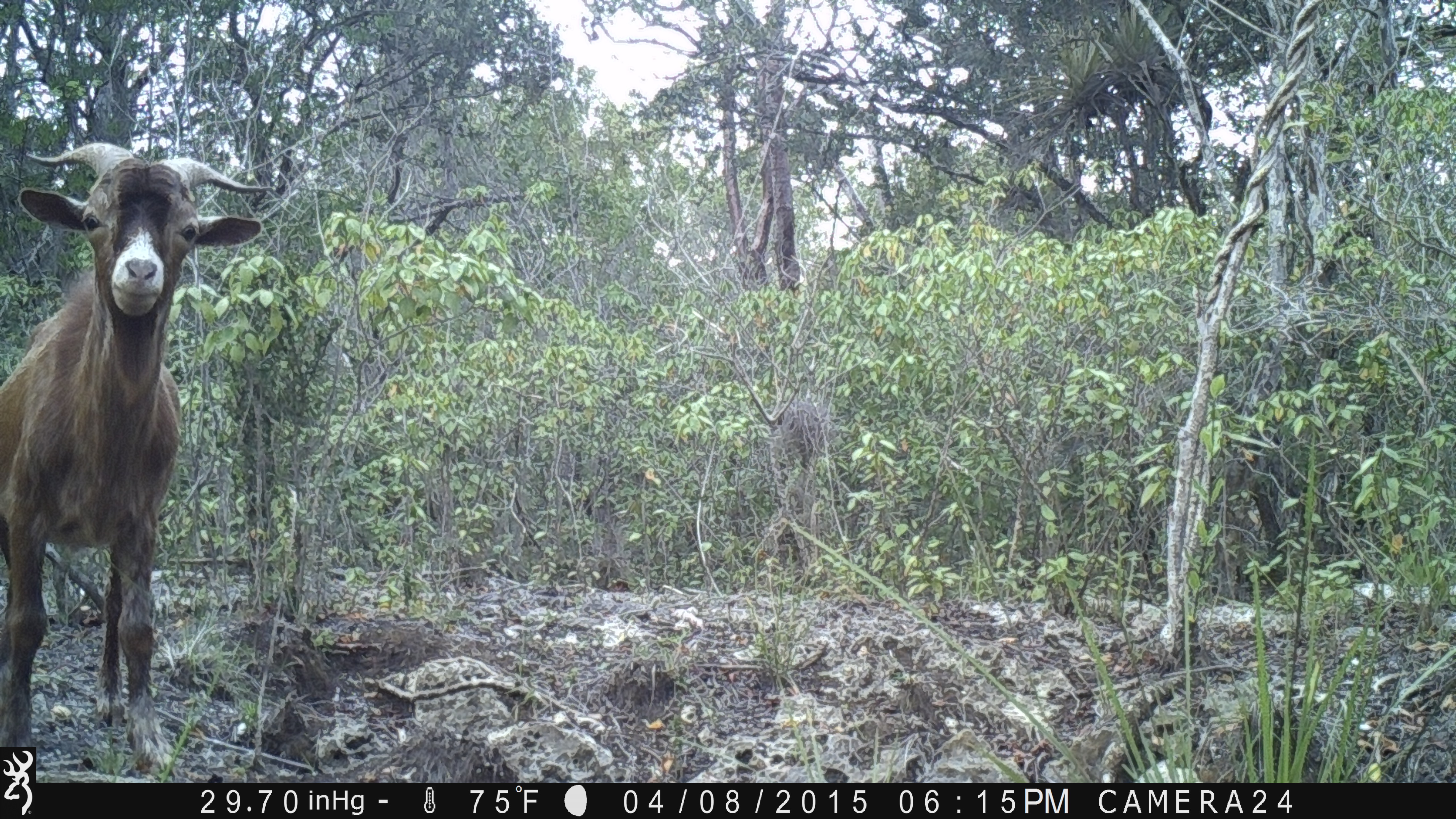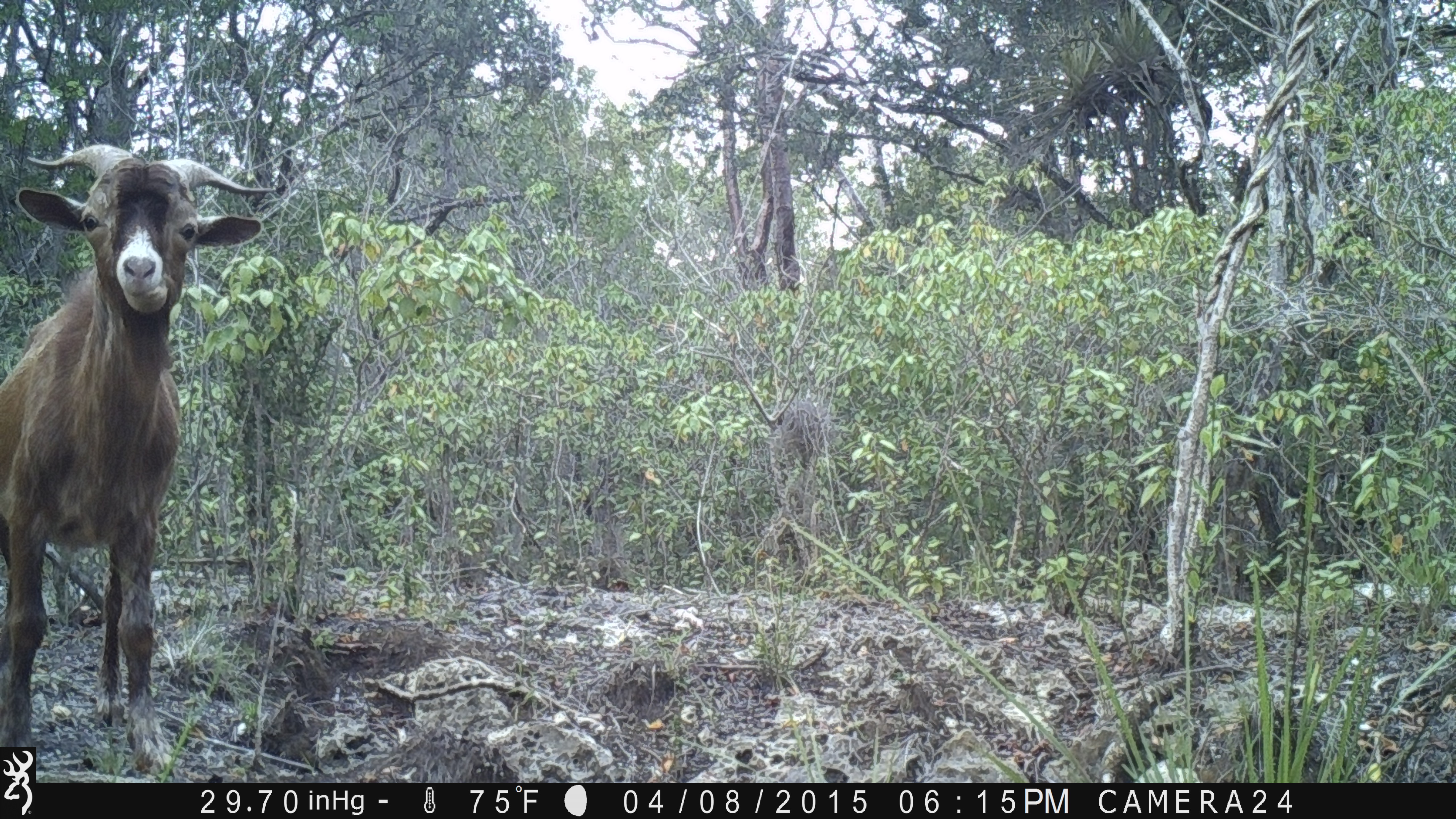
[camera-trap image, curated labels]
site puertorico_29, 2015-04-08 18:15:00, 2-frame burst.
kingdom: Animalia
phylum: Chordata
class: Mammalia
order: Artiodactyla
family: Bovidae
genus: Capra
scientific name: Capra hircus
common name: goat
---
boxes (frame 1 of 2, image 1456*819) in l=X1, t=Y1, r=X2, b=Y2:
goat: l=0, t=142, r=269, b=775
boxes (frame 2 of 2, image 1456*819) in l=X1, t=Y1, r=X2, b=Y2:
goat: l=0, t=143, r=272, b=774